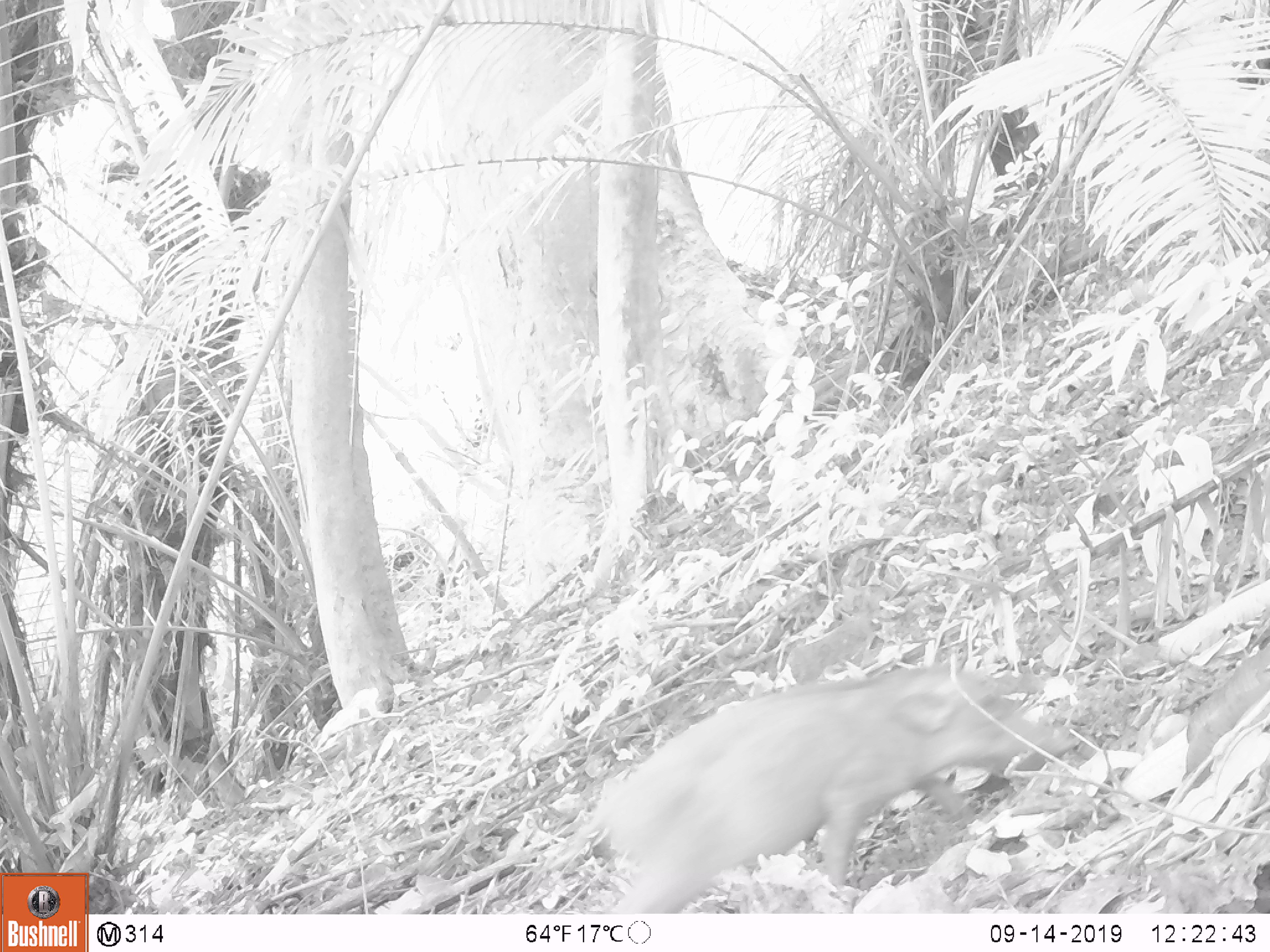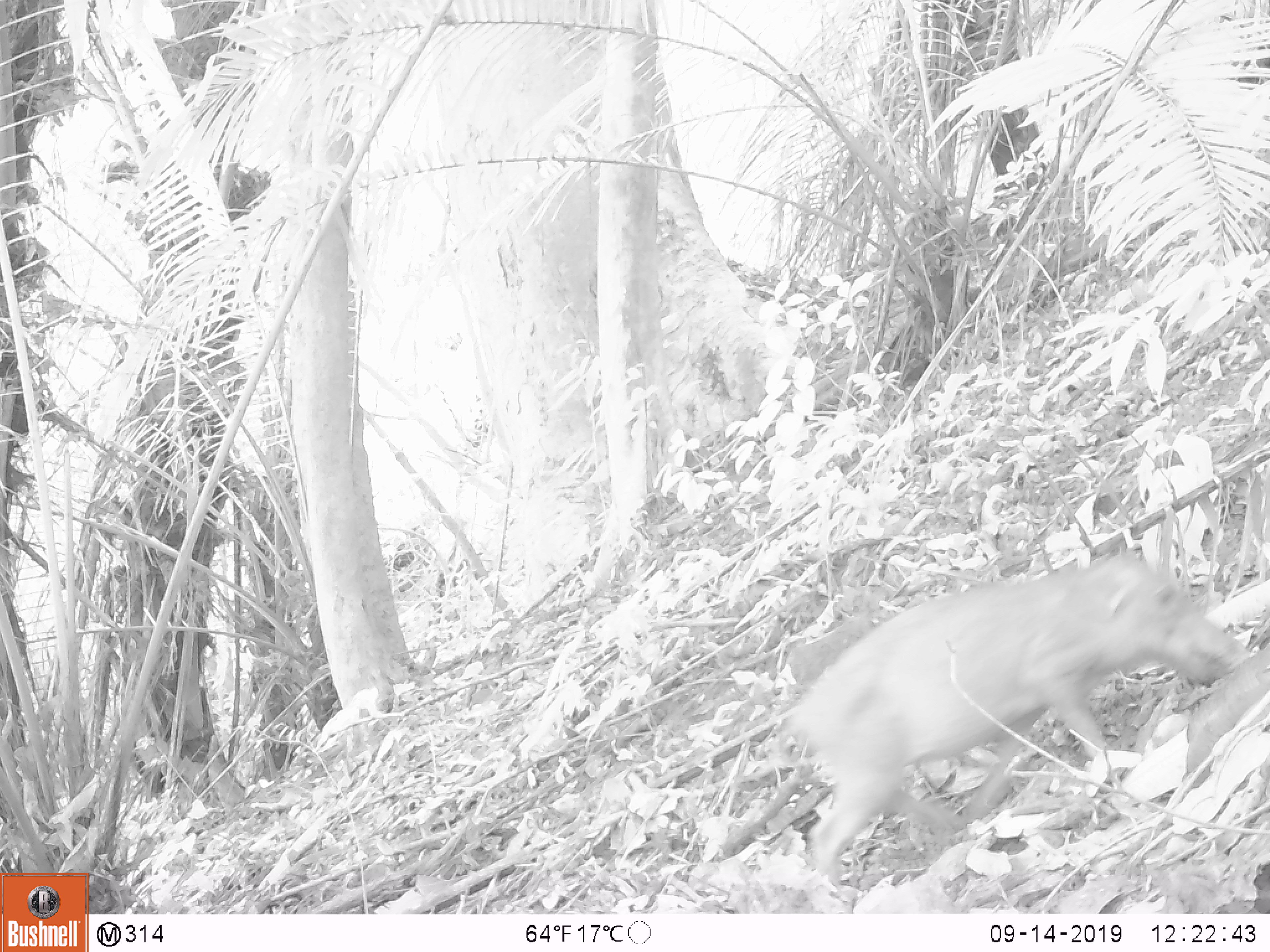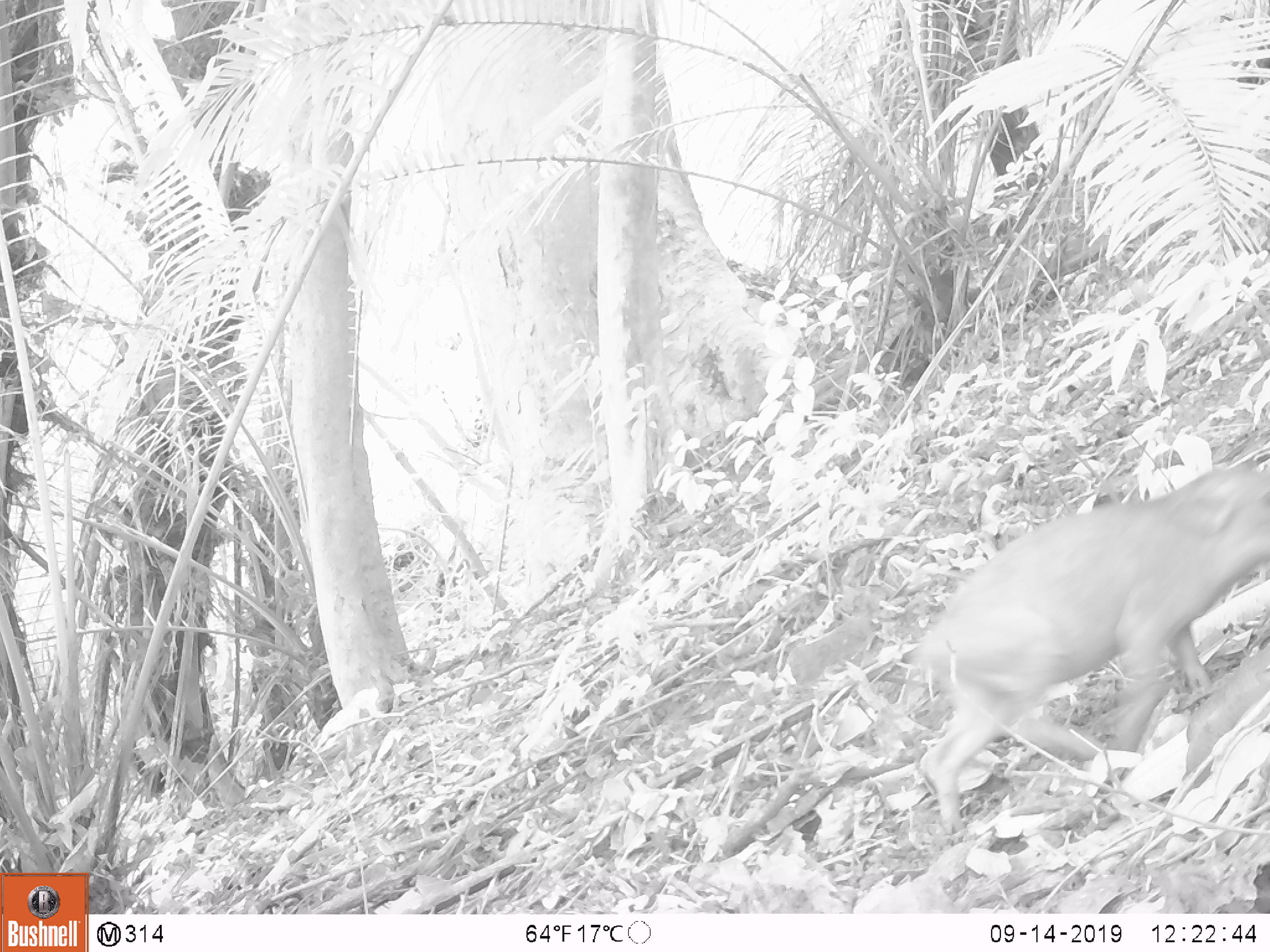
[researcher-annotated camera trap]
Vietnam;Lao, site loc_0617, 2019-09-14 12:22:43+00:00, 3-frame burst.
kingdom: Animalia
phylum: Chordata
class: Mammalia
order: Artiodactyla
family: Suidae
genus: Sus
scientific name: Sus scrofa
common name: eurasian wild pig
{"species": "eurasian wild pig (Sus scrofa)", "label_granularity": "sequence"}